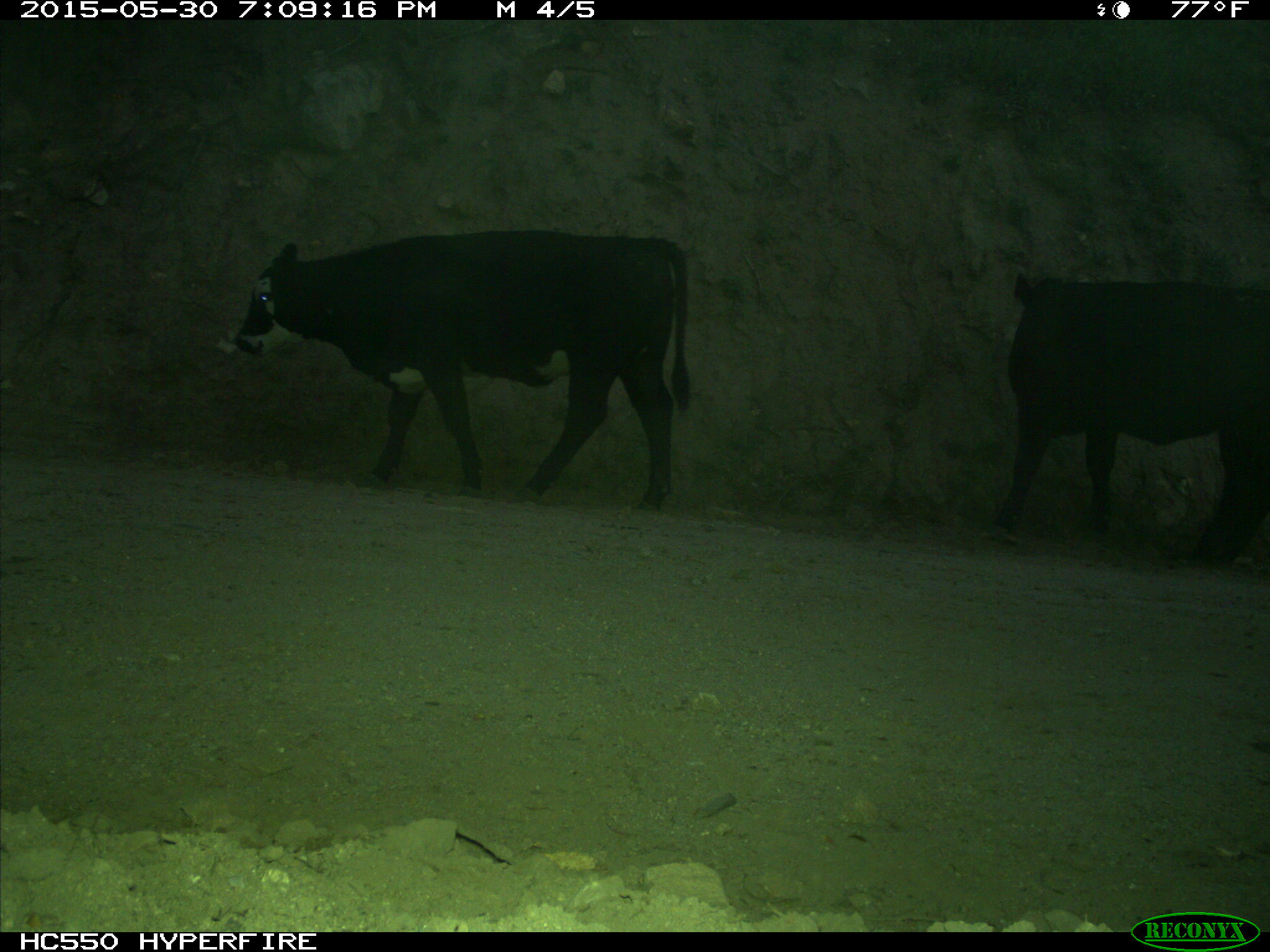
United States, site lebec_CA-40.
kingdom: Animalia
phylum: Chordata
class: Mammalia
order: Artiodactyla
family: Bovidae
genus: Bos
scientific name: Bos taurus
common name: domestic cow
Bos taurus (domestic cow).